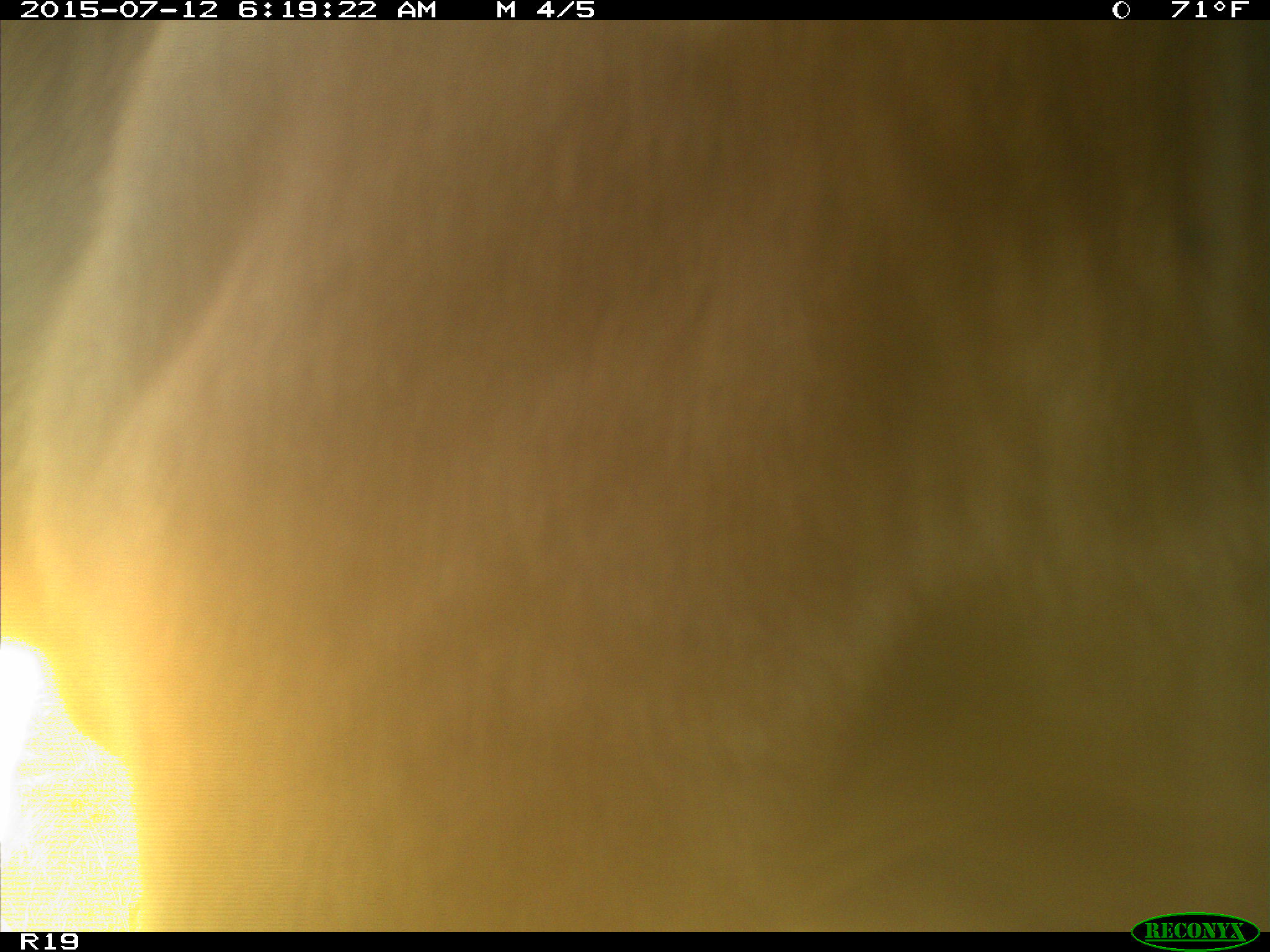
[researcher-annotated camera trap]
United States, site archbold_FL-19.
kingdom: Animalia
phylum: Chordata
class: Mammalia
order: Artiodactyla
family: Bovidae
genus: Bos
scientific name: Bos taurus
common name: domestic cow